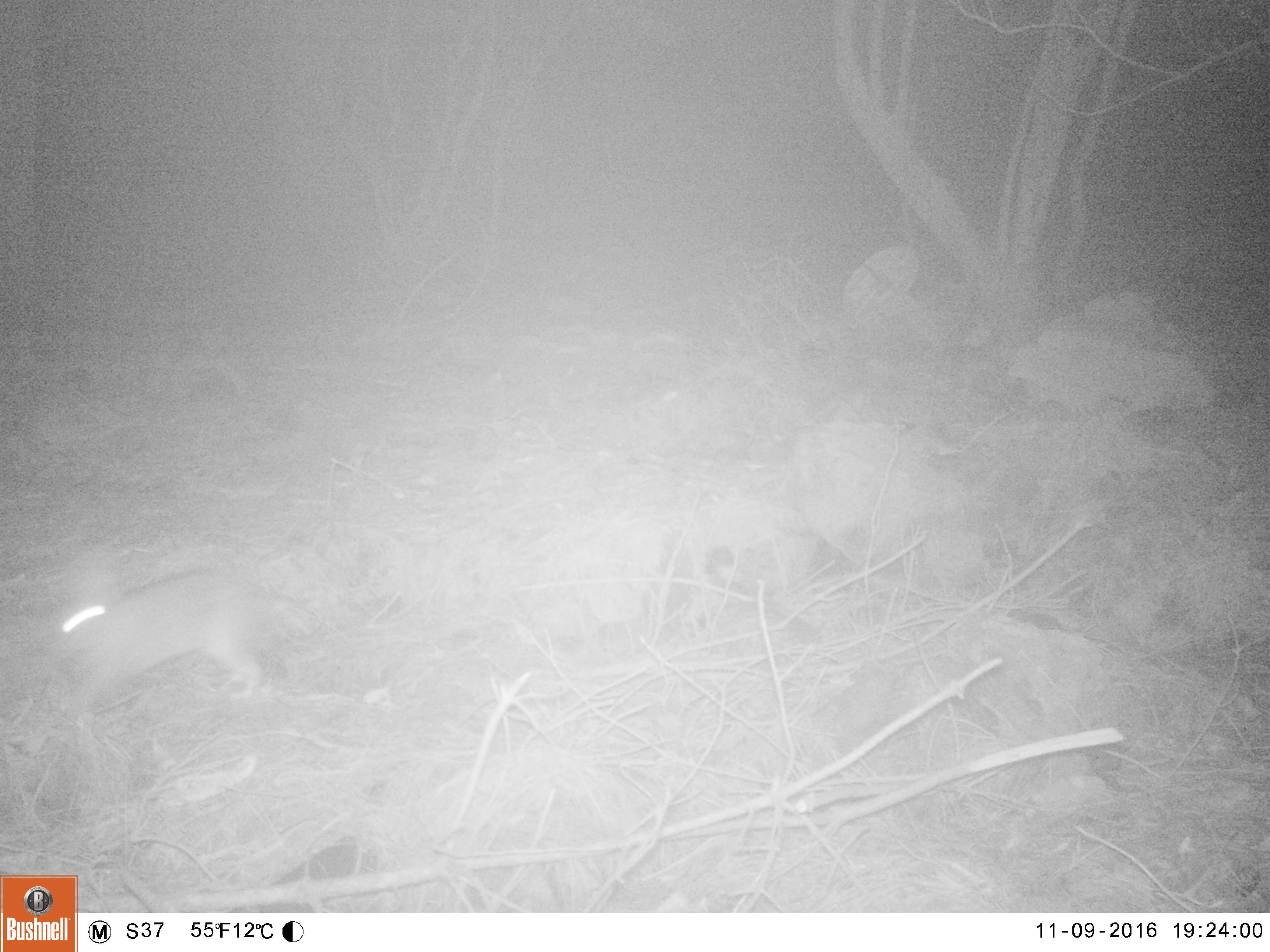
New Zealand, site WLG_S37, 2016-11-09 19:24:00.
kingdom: Animalia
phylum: Chordata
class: Mammalia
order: Lagomorpha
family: Leporidae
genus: Oryctolagus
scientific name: Oryctolagus cuniculus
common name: european rabbit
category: rabbit